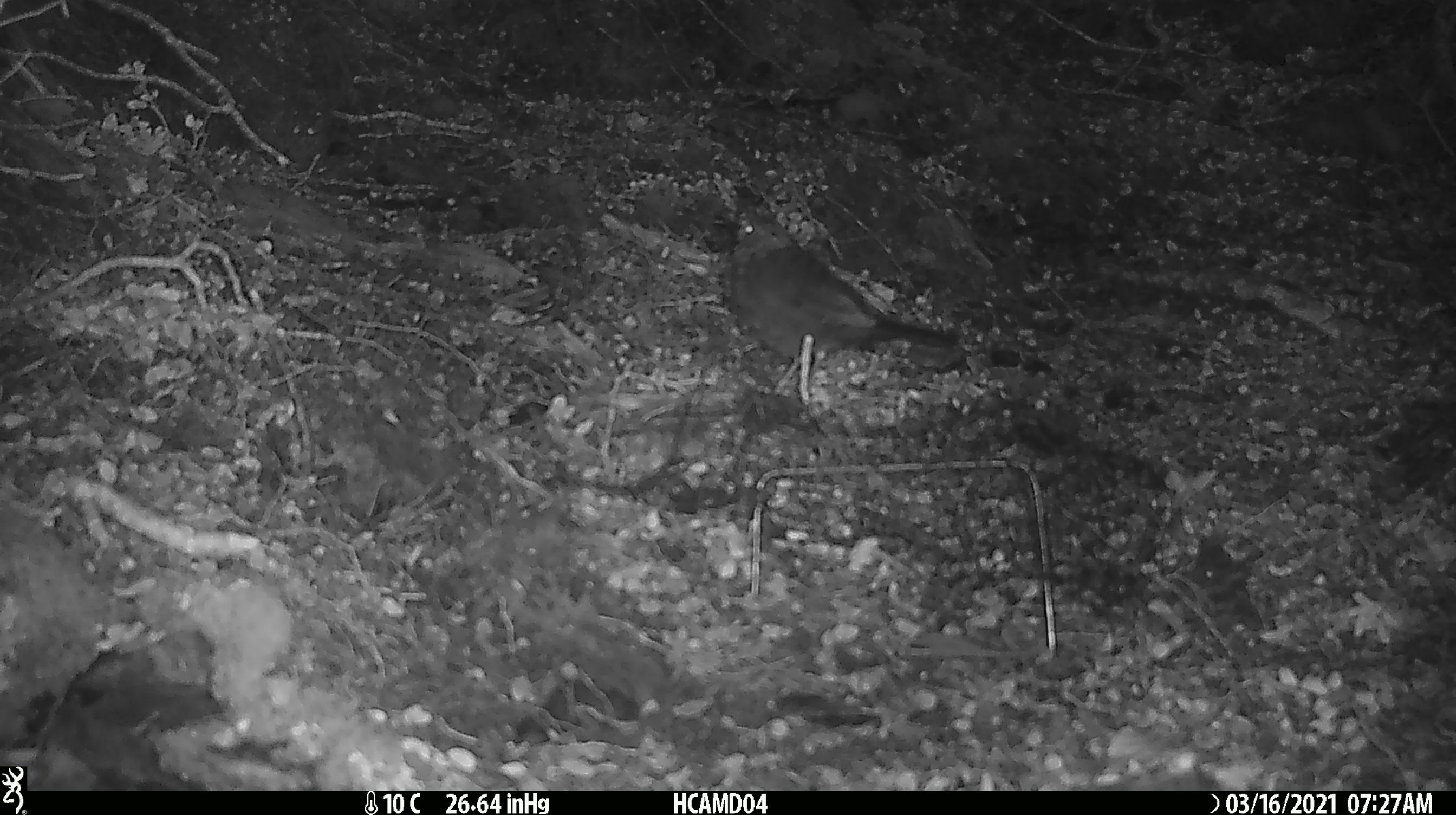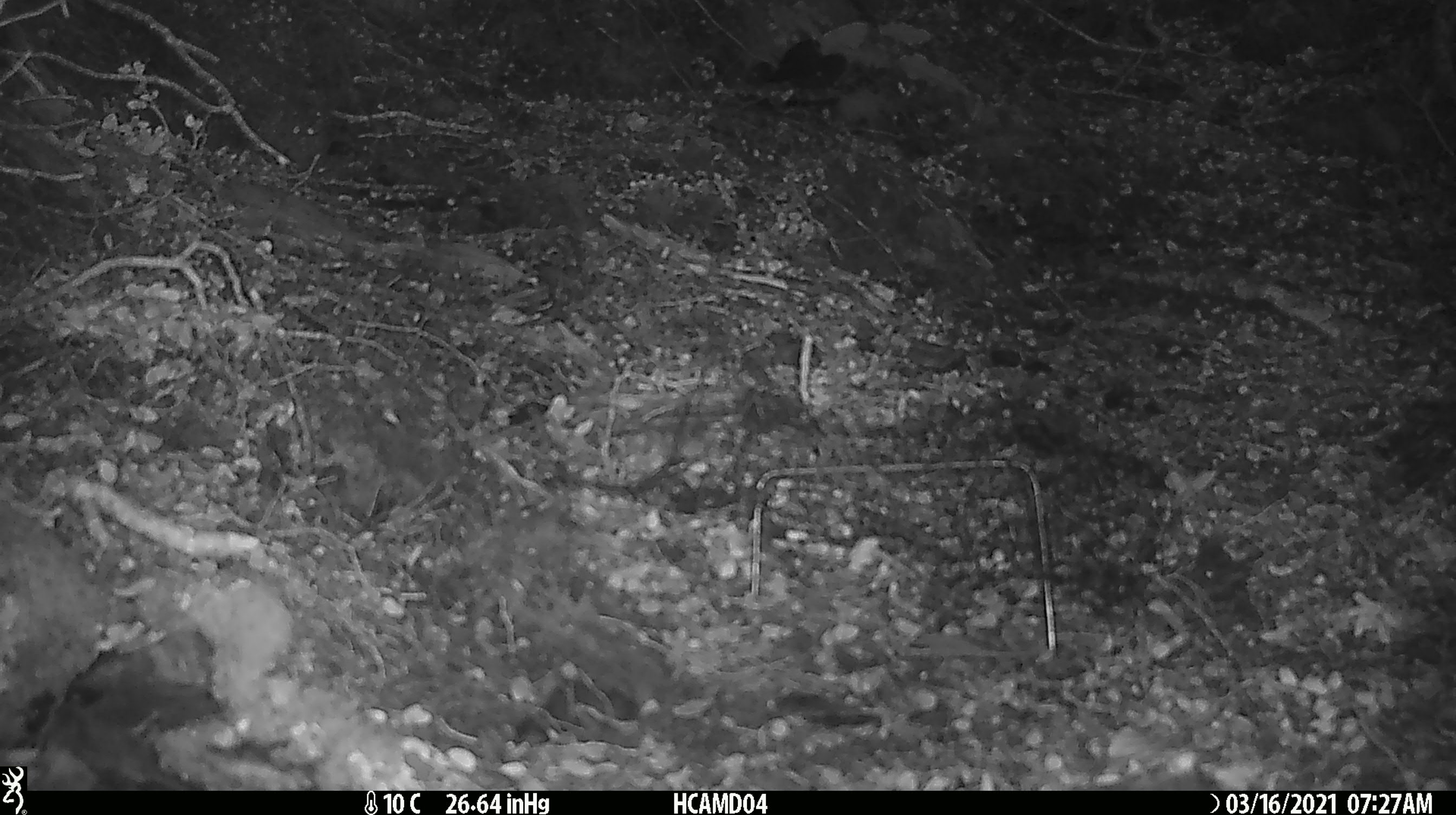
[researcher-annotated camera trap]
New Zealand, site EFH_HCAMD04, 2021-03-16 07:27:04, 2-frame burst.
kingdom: Animalia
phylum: Chordata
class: Aves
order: Passeriformes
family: Turdidae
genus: Turdus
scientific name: Turdus merula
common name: eurasian blackbird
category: blackbird